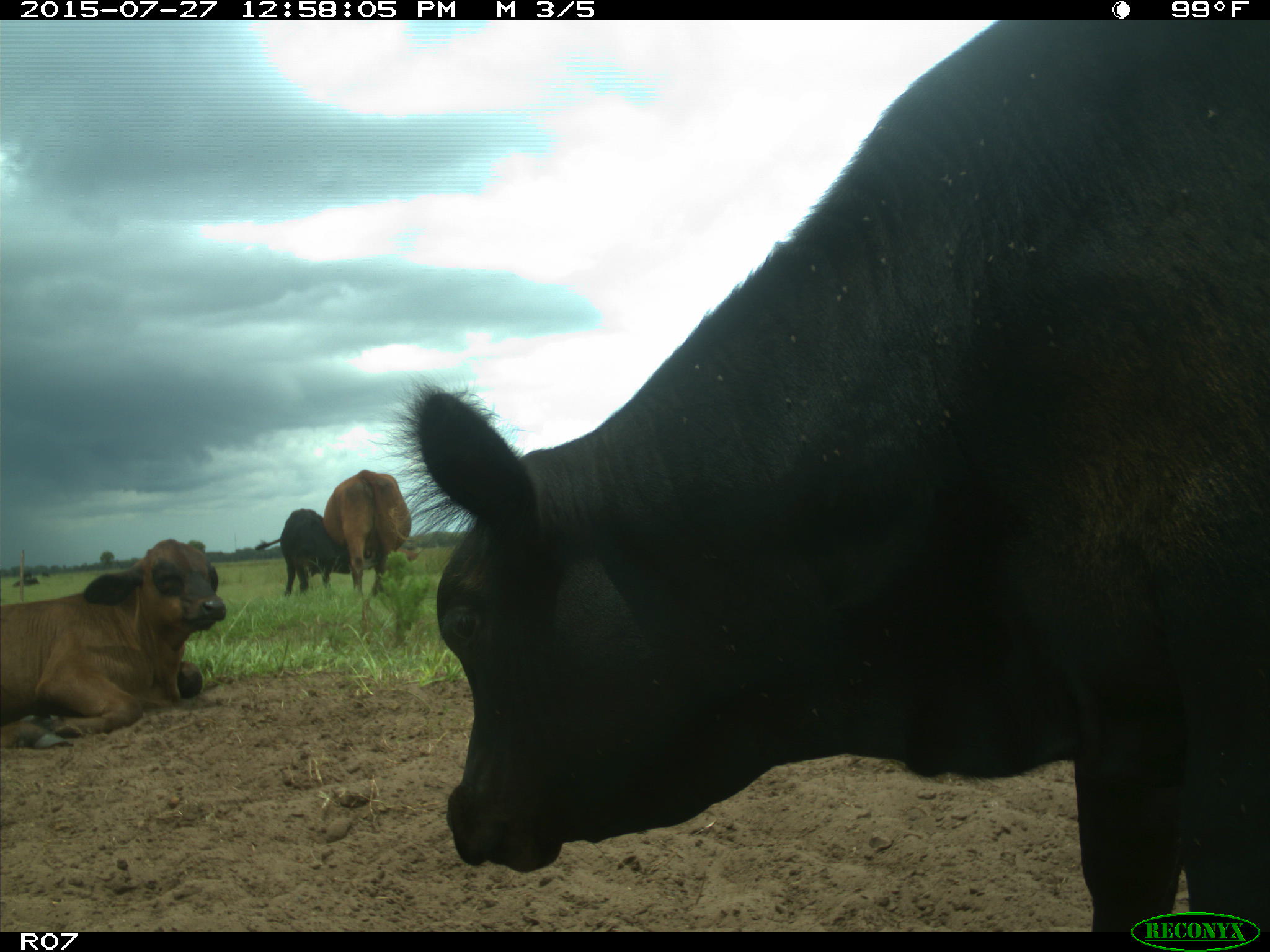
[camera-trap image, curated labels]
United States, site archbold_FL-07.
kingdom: Animalia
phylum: Chordata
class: Mammalia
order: Artiodactyla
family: Bovidae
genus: Bos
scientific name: Bos taurus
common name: domestic cow